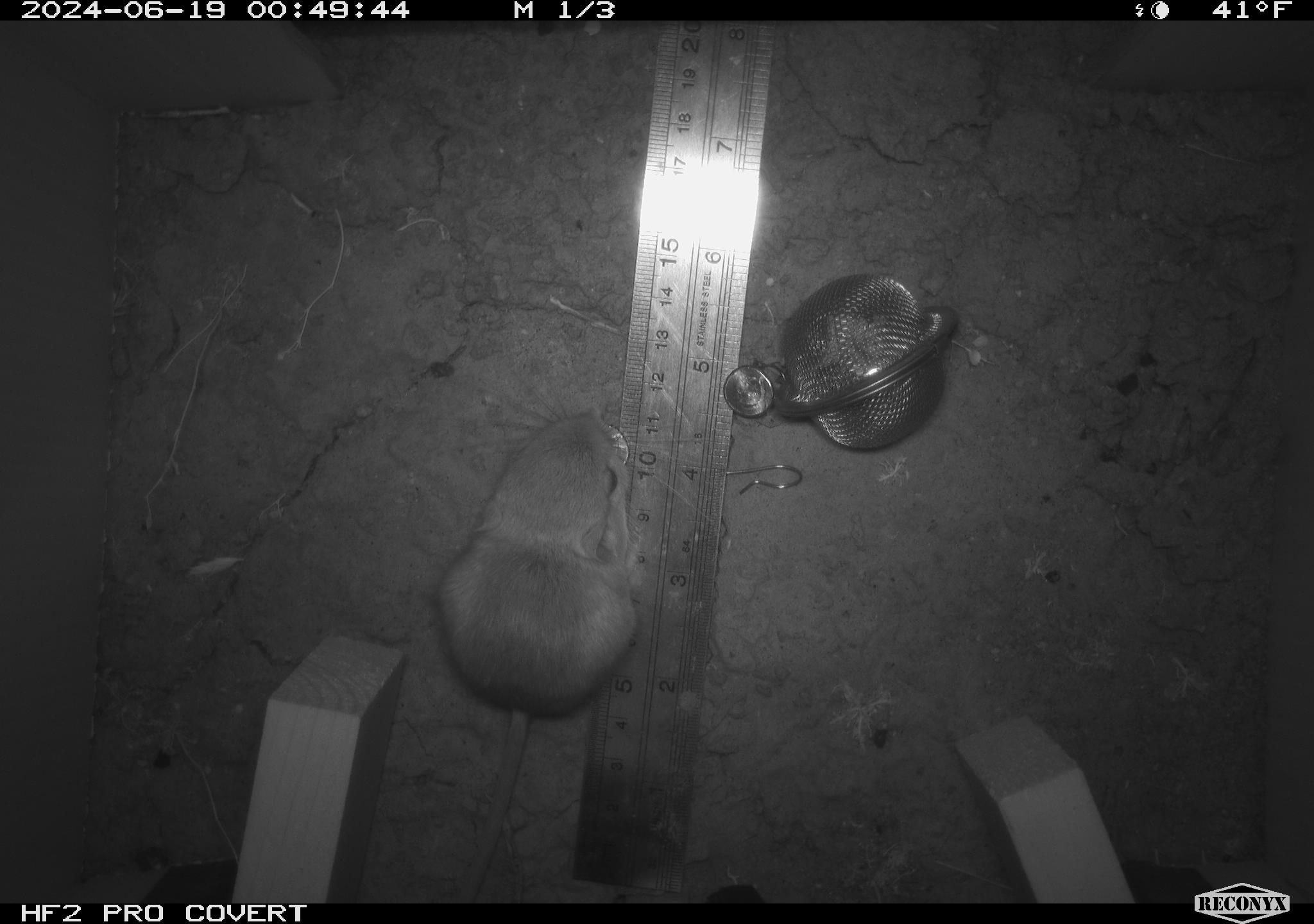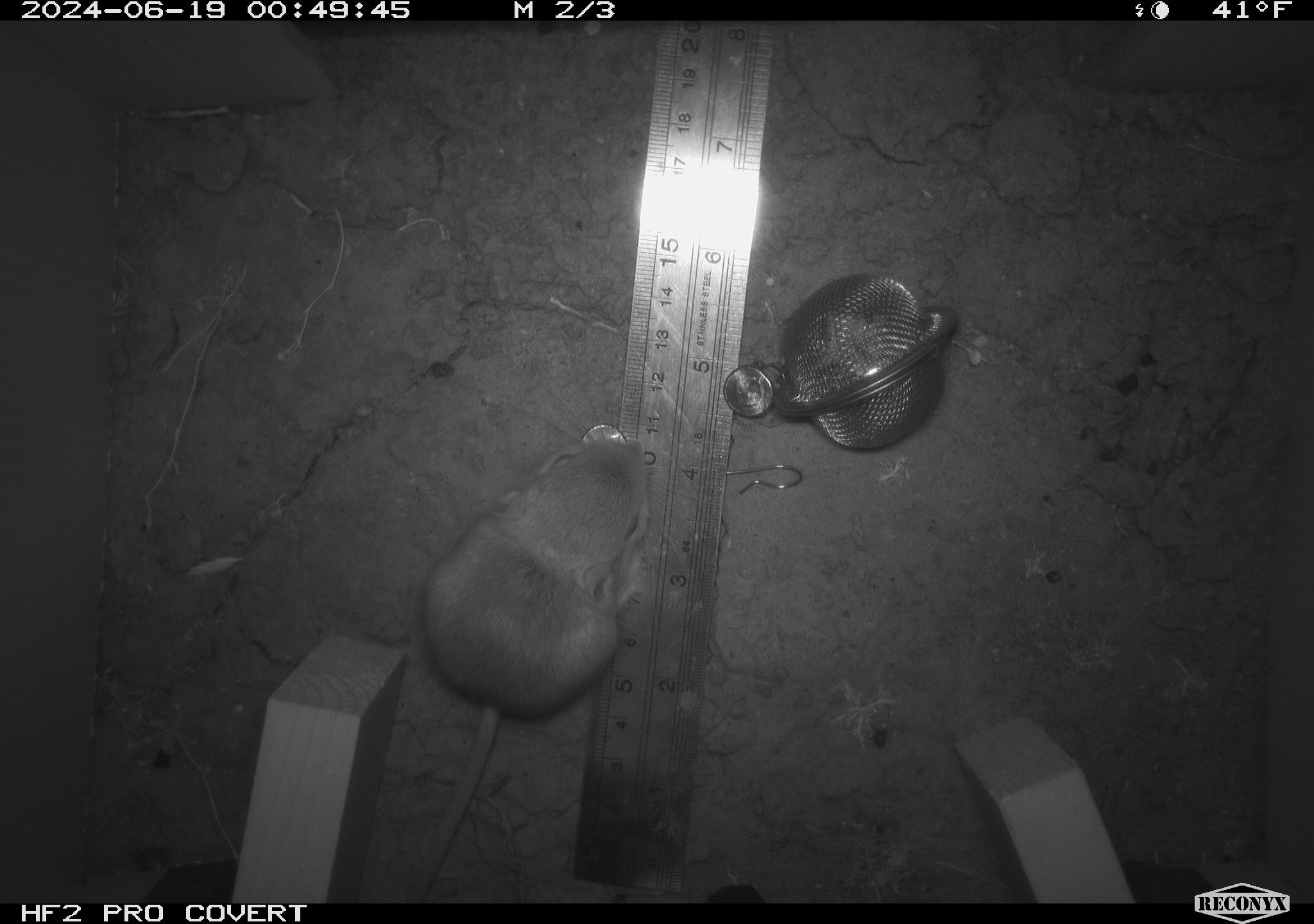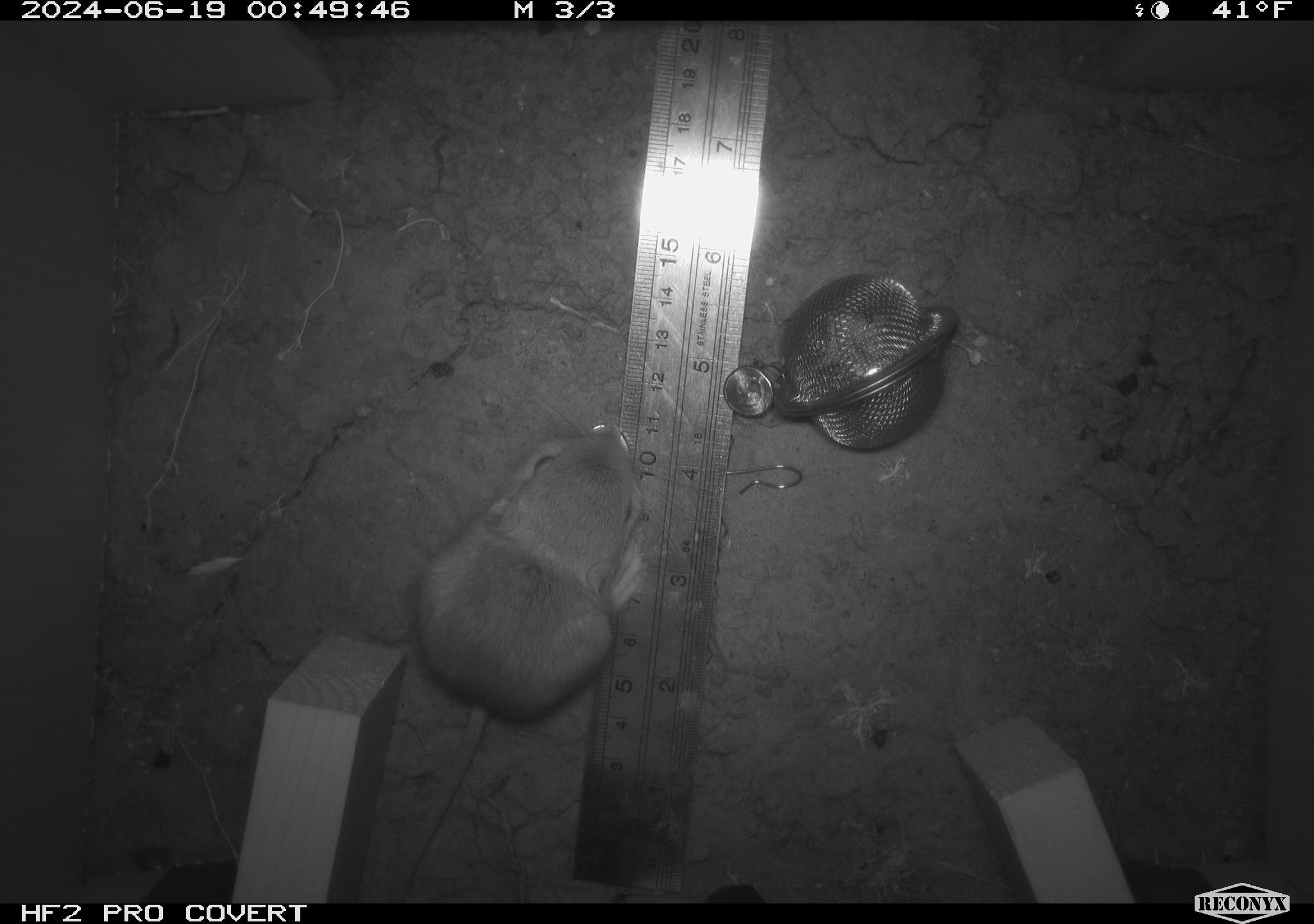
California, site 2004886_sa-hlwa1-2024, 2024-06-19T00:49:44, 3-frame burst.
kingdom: Animalia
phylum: Chordata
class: Mammalia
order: Rodentia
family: Heteromyidae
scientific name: Heteromyidae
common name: kangaroo rats and pocket mice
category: heteromyidae family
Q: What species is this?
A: Heteromyidae family (kangaroo rats and pocket mice) (Heteromyidae).